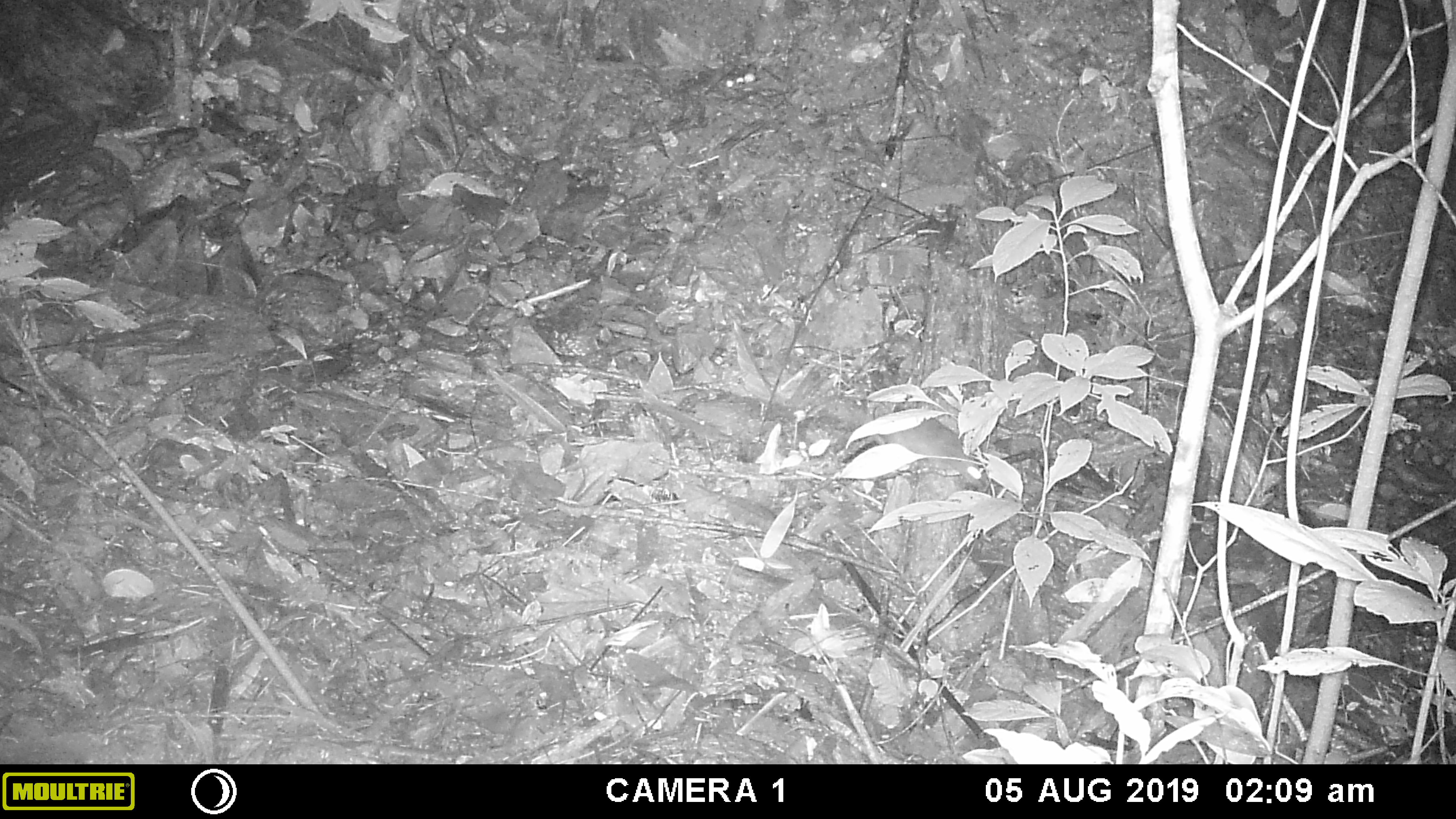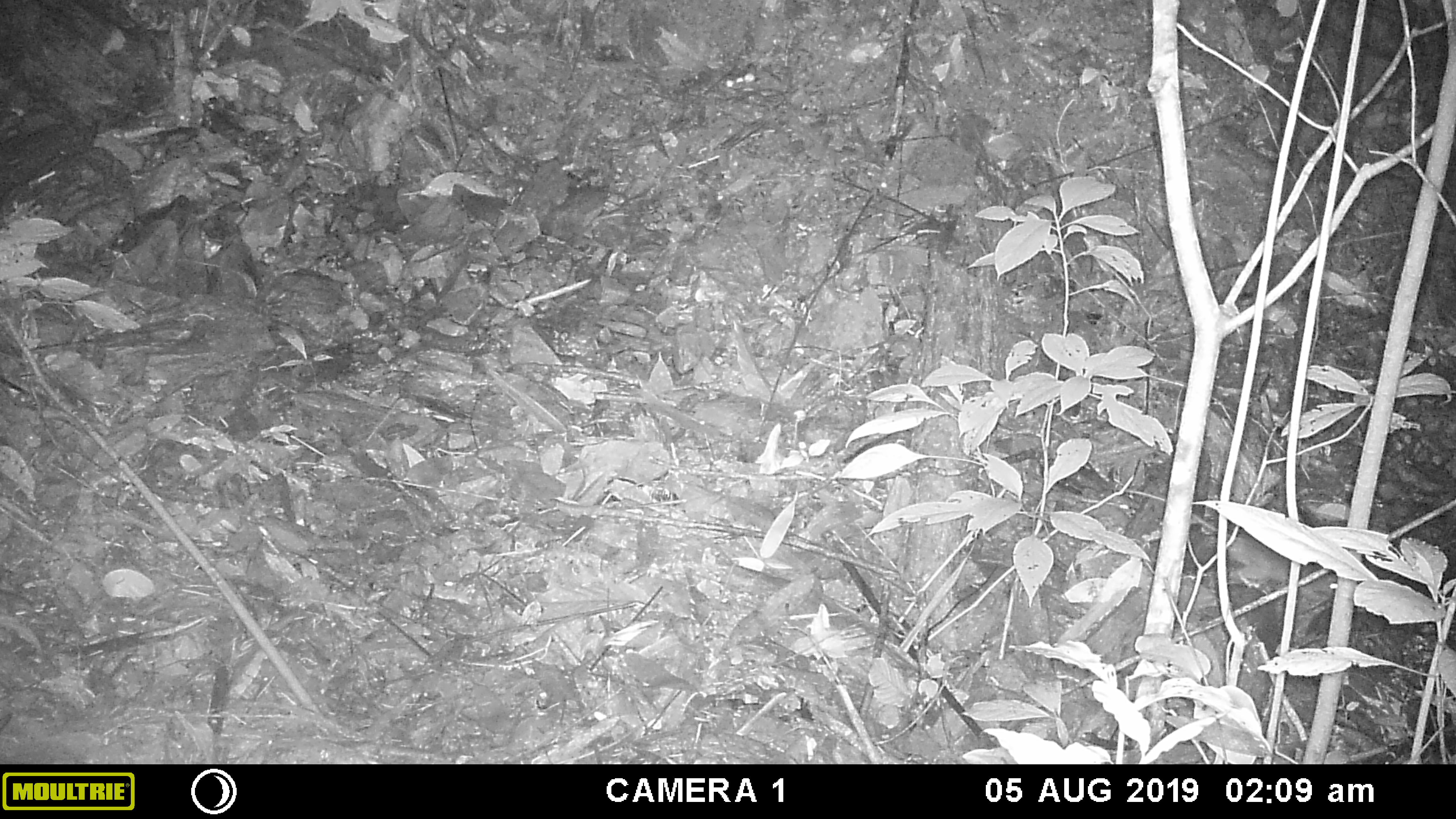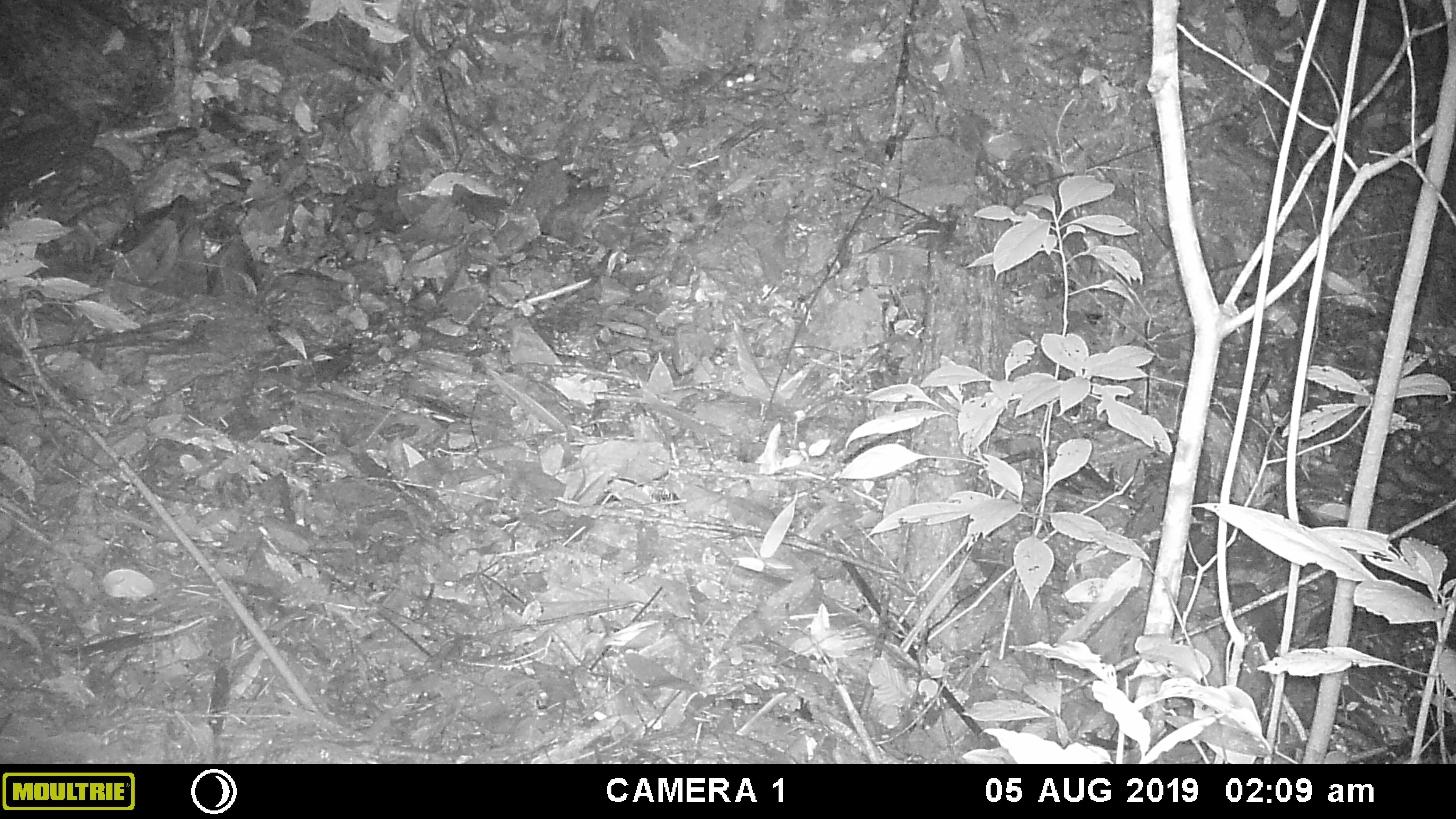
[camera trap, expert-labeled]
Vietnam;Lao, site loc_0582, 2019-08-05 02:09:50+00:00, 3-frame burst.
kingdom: Animalia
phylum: Chordata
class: Mammalia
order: Rodentia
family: Muridae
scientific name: Muridae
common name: old-world mice and rats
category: unidentified murid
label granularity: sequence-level